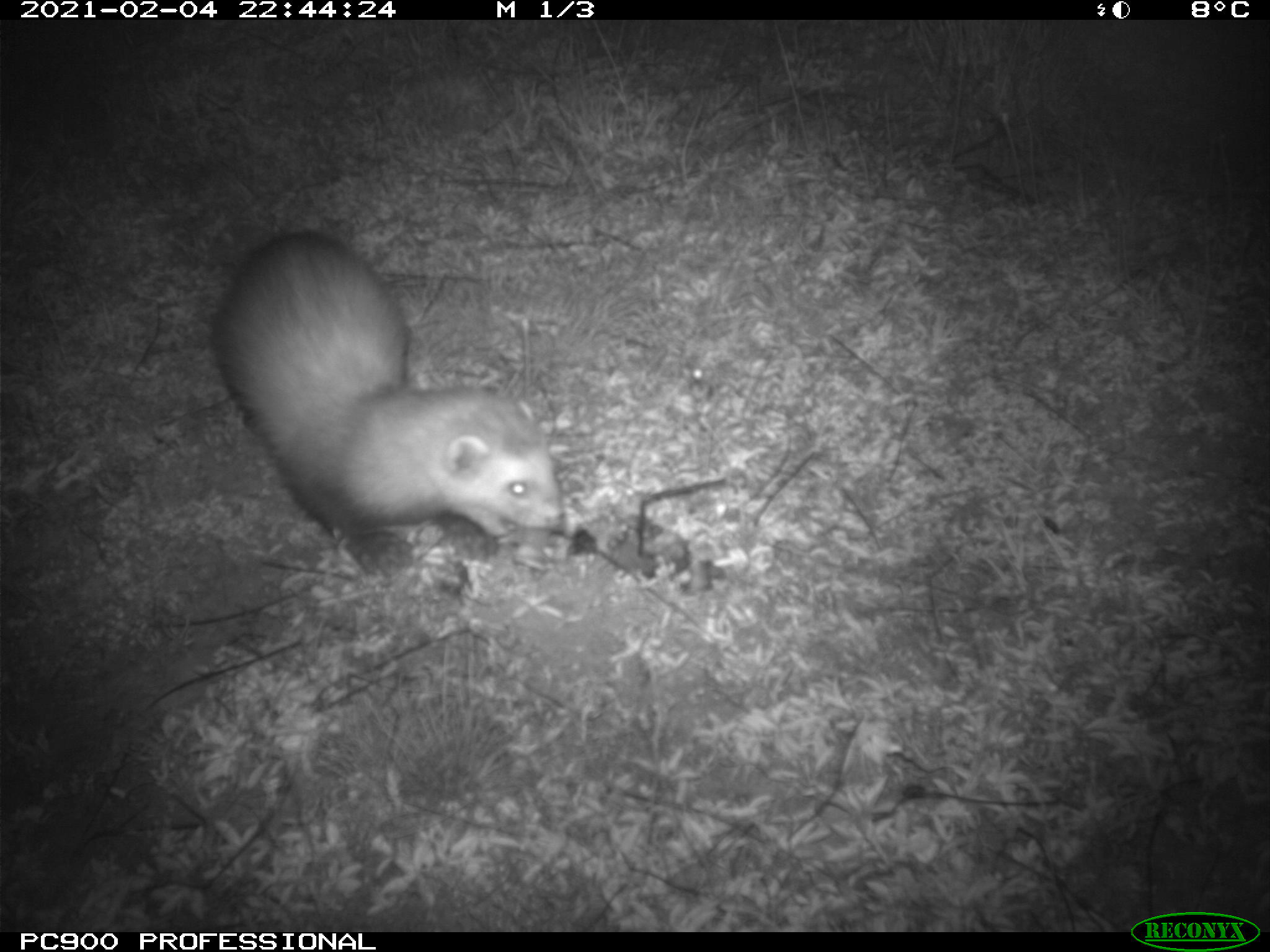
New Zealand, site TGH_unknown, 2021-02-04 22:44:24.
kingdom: Animalia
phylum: Chordata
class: Mammalia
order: Carnivora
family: Mustelidae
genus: Mustela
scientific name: Mustela furo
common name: ferret